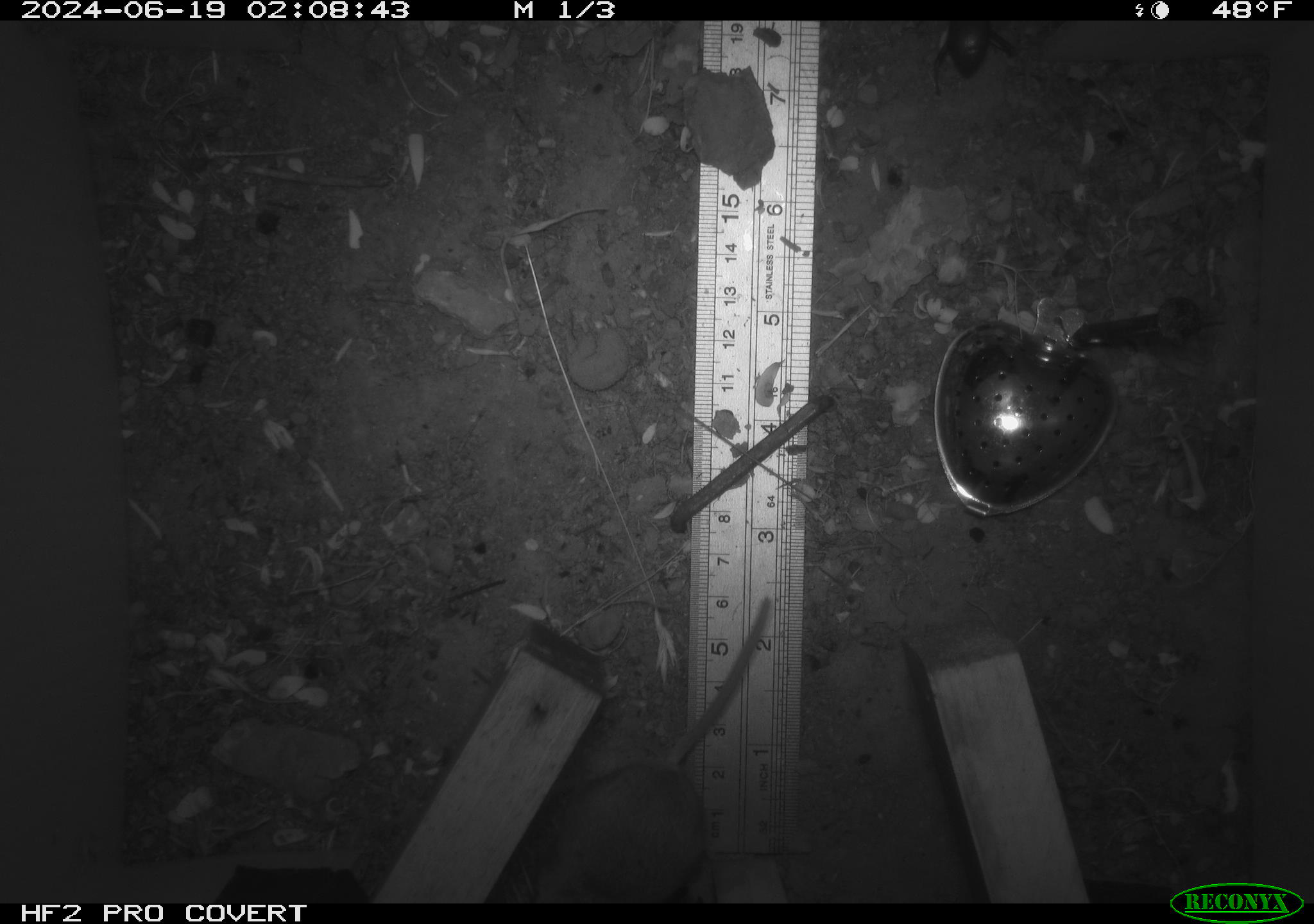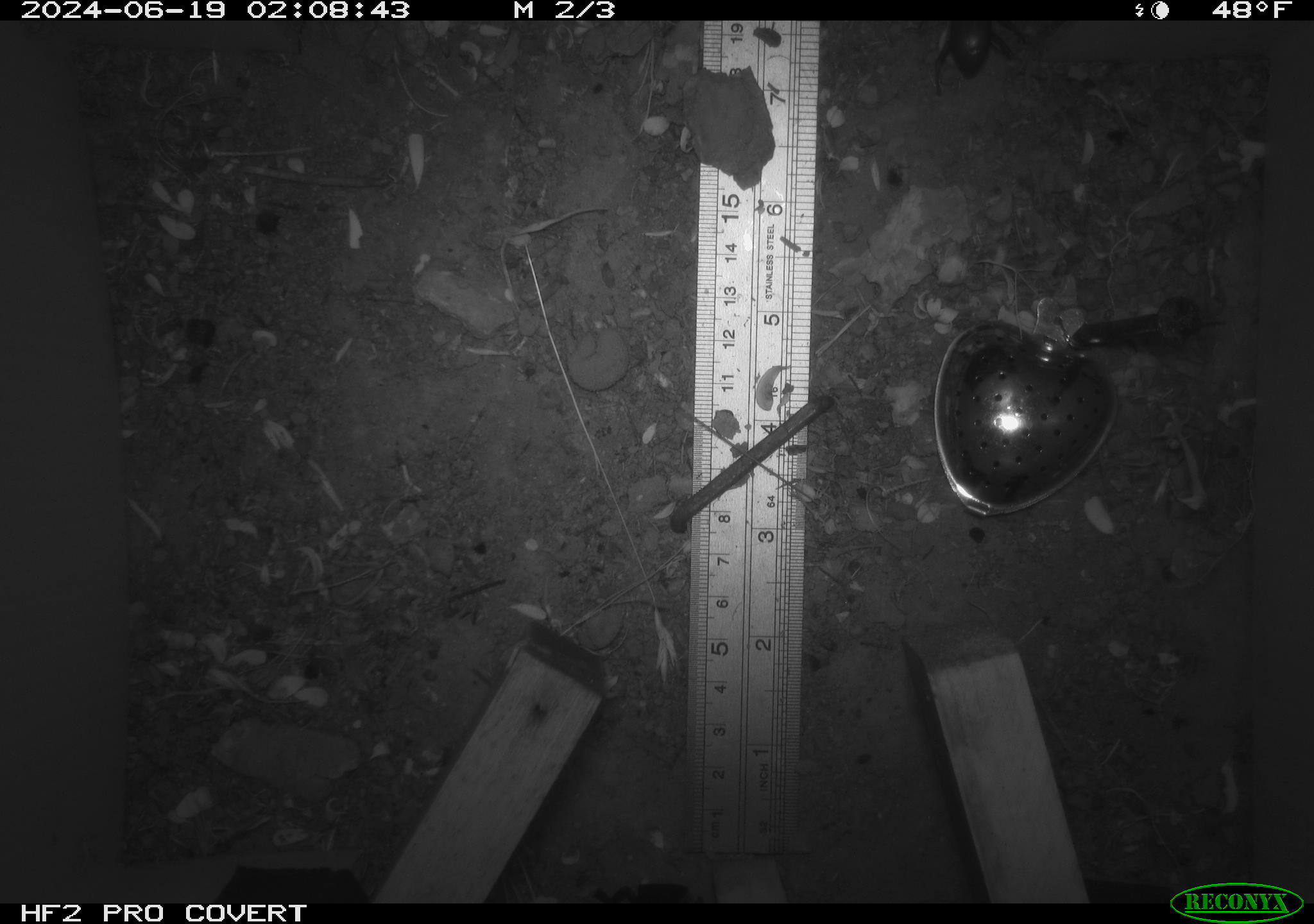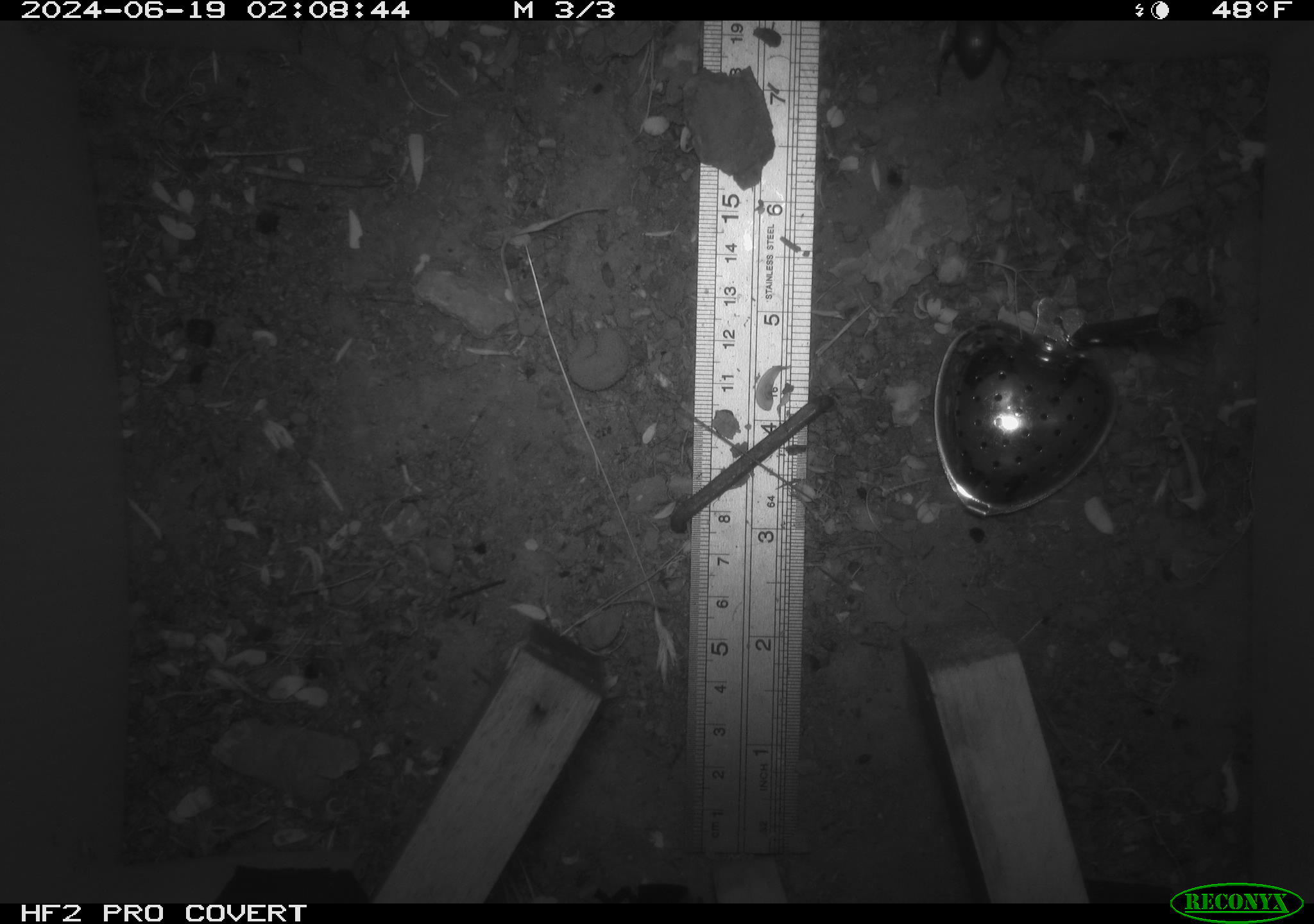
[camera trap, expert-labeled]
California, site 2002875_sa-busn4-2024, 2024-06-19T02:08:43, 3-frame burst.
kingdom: Animalia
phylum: Chordata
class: Mammalia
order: Rodentia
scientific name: Rodentia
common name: rodent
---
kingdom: Animalia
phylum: Arthropoda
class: Insecta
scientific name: Insecta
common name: insect